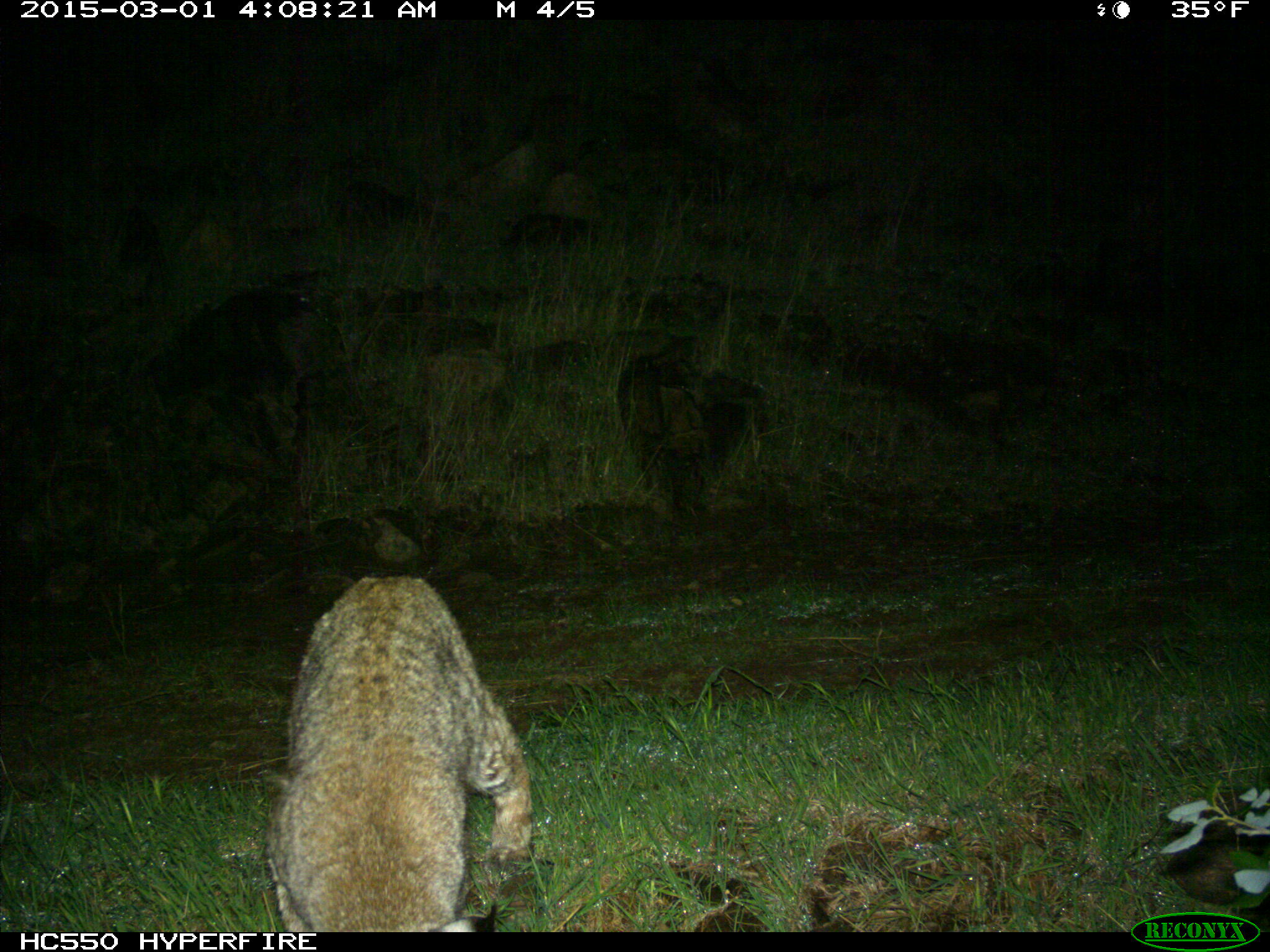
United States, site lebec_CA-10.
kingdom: Animalia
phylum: Chordata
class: Mammalia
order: Carnivora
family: Felidae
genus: Lynx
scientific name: Lynx rufus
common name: bobcat